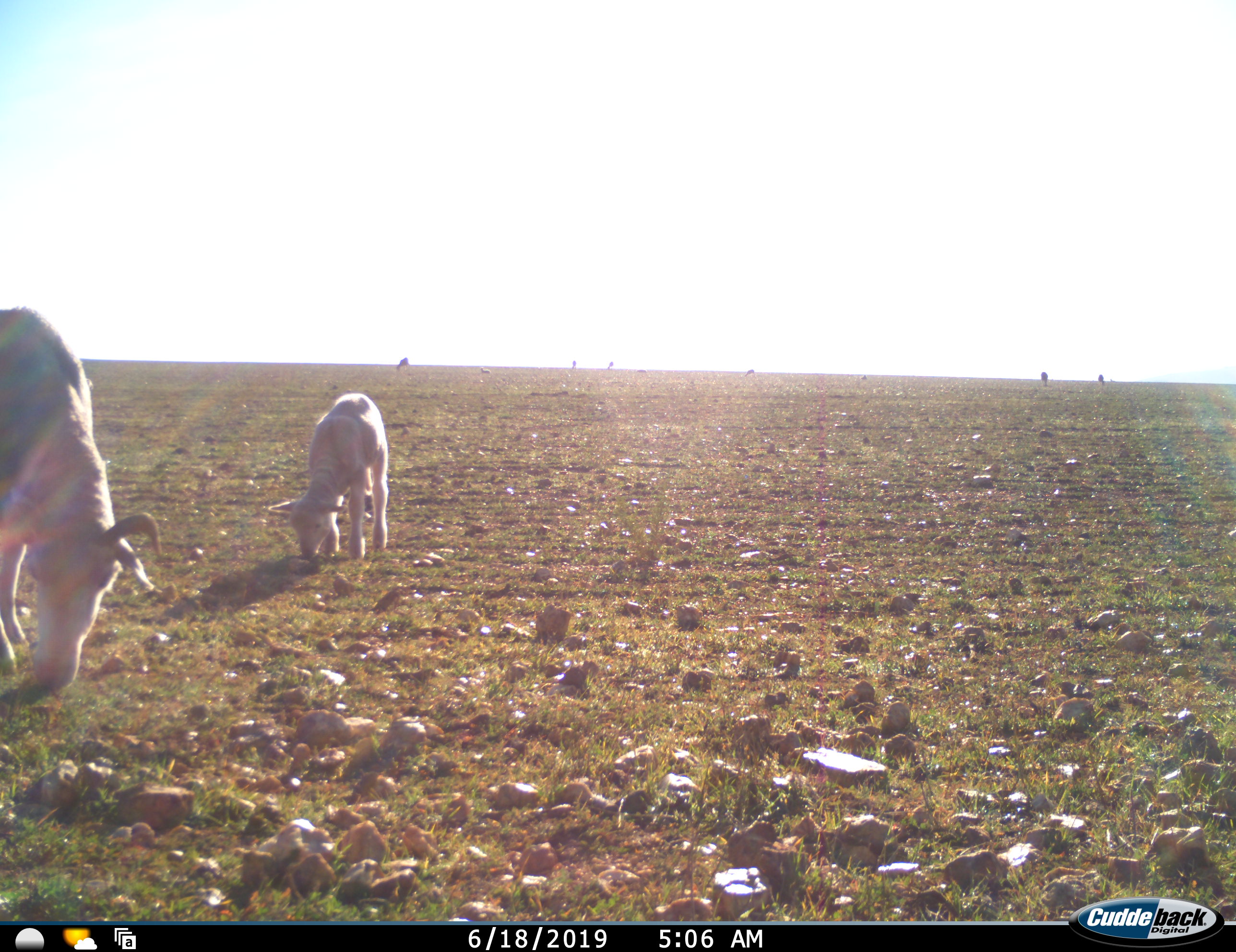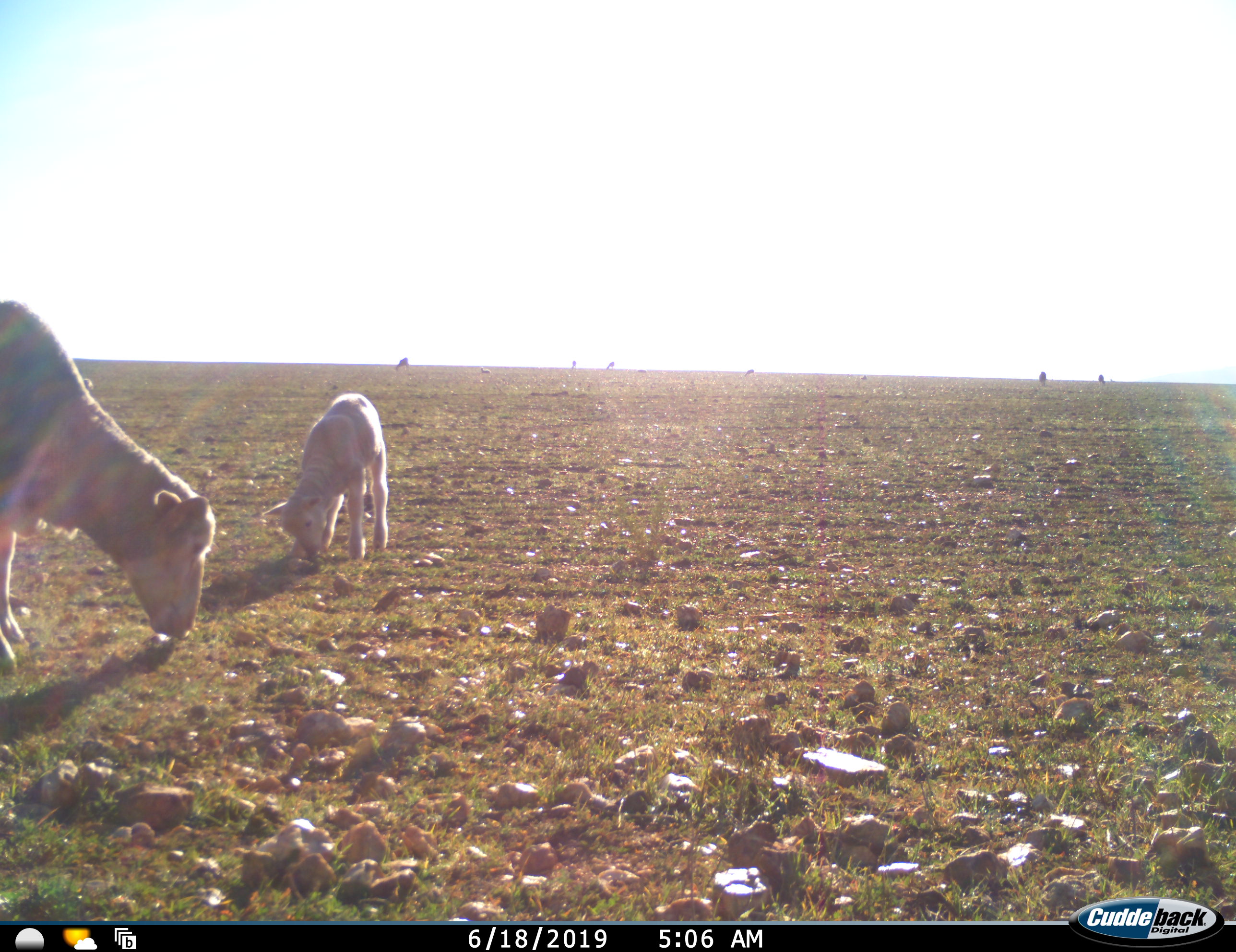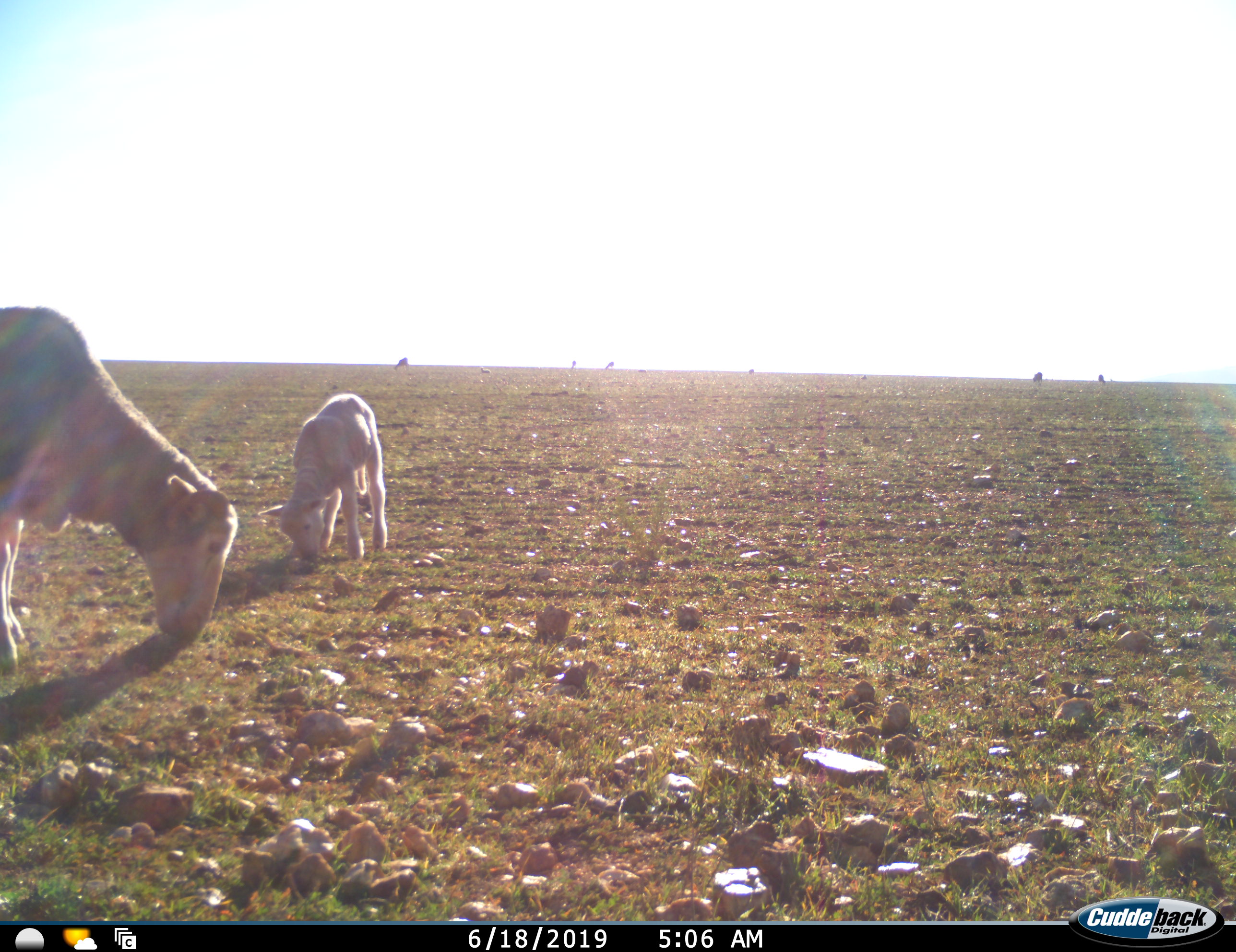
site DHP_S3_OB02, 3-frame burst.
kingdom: Animalia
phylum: Chordata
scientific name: Vertebrata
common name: domestic animal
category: domesticanimal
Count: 9.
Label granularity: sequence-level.